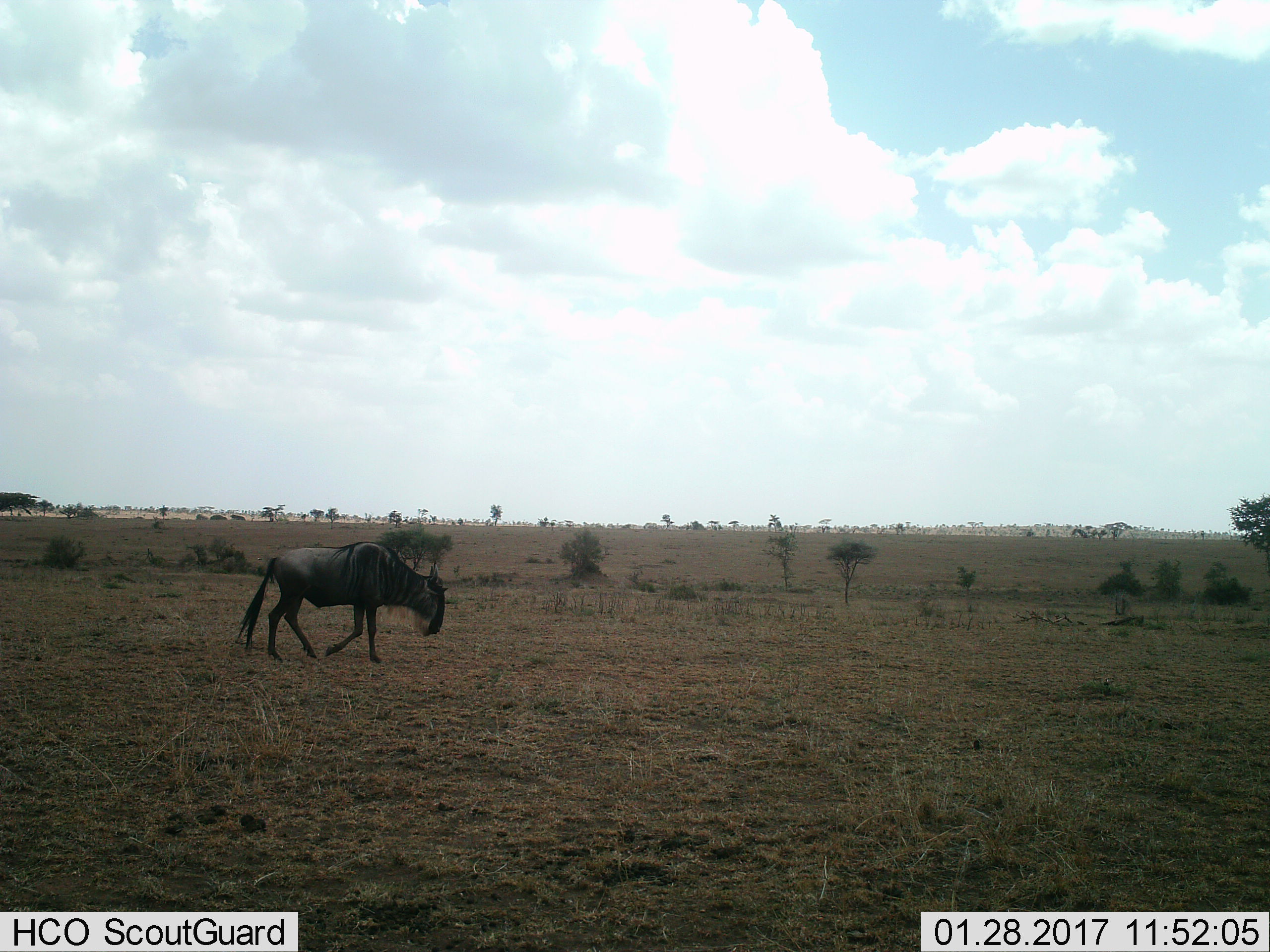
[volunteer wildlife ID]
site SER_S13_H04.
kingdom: Animalia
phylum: Chordata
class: Mammalia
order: Artiodactyla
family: Bovidae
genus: Connochaetes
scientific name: Connochaetes taurinus taurinus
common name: blue wildebeest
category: wildebeestblue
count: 1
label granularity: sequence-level